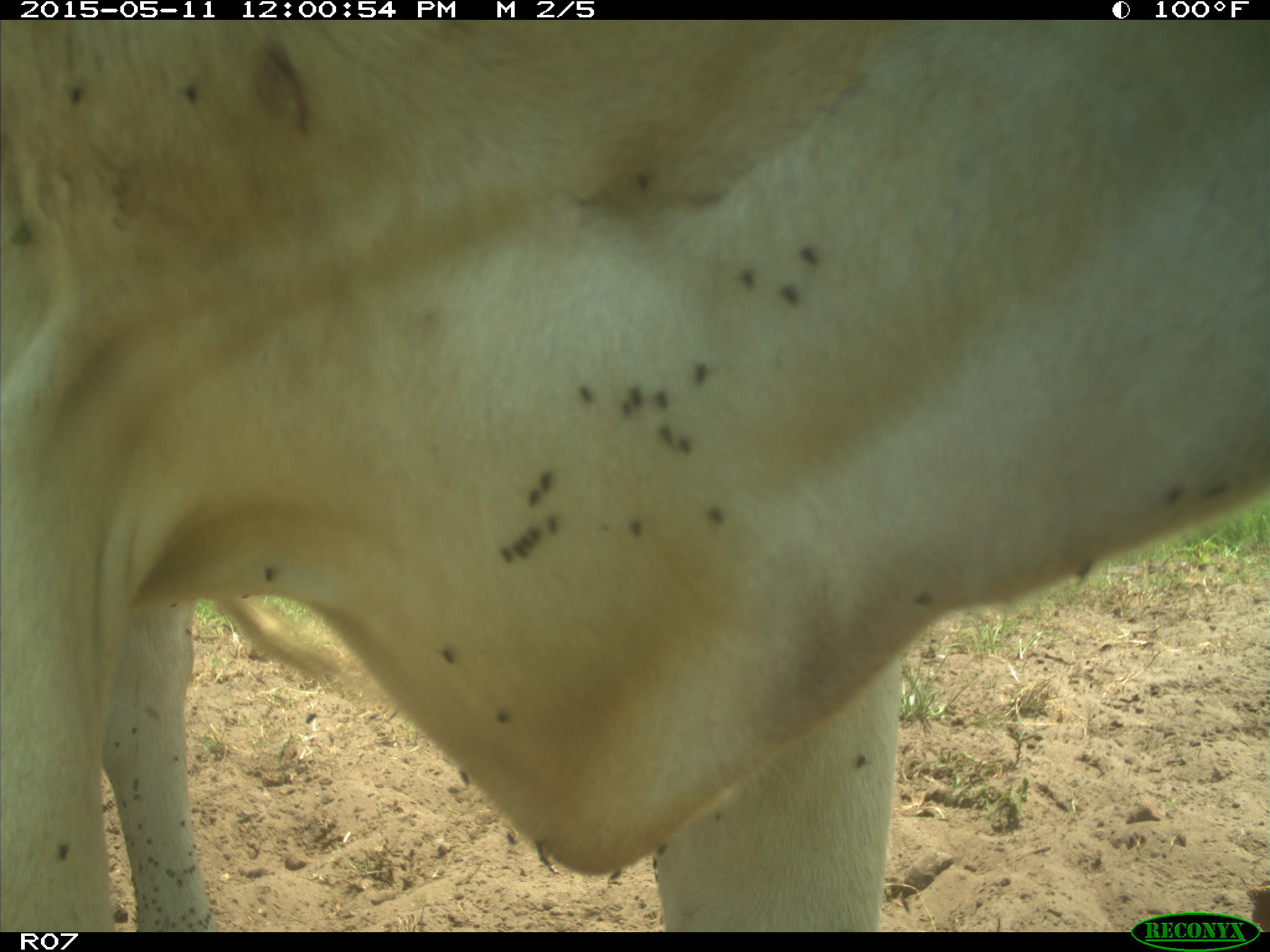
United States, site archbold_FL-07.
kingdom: Animalia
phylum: Chordata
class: Mammalia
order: Artiodactyla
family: Bovidae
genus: Bos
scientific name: Bos taurus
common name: domestic cow